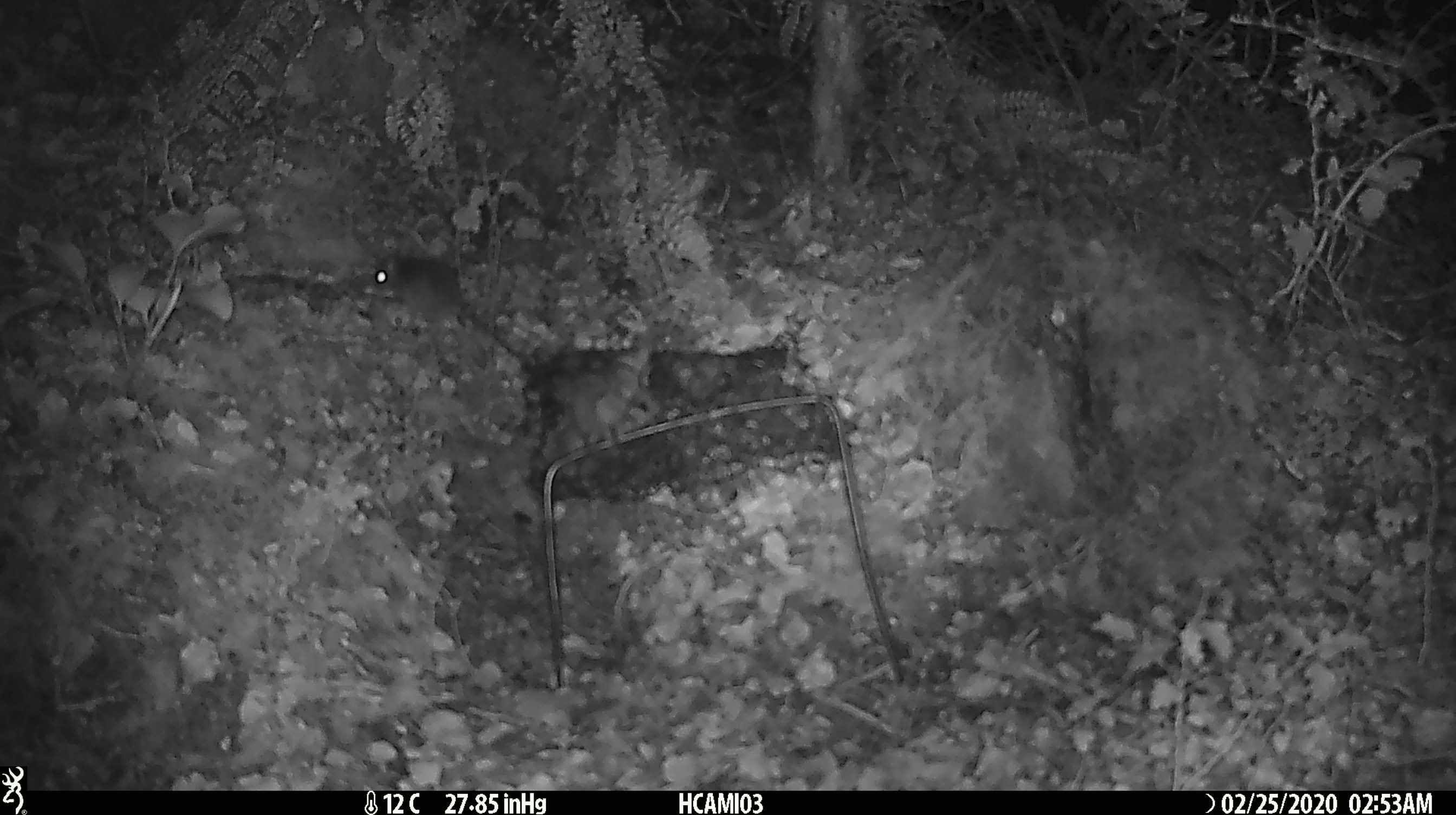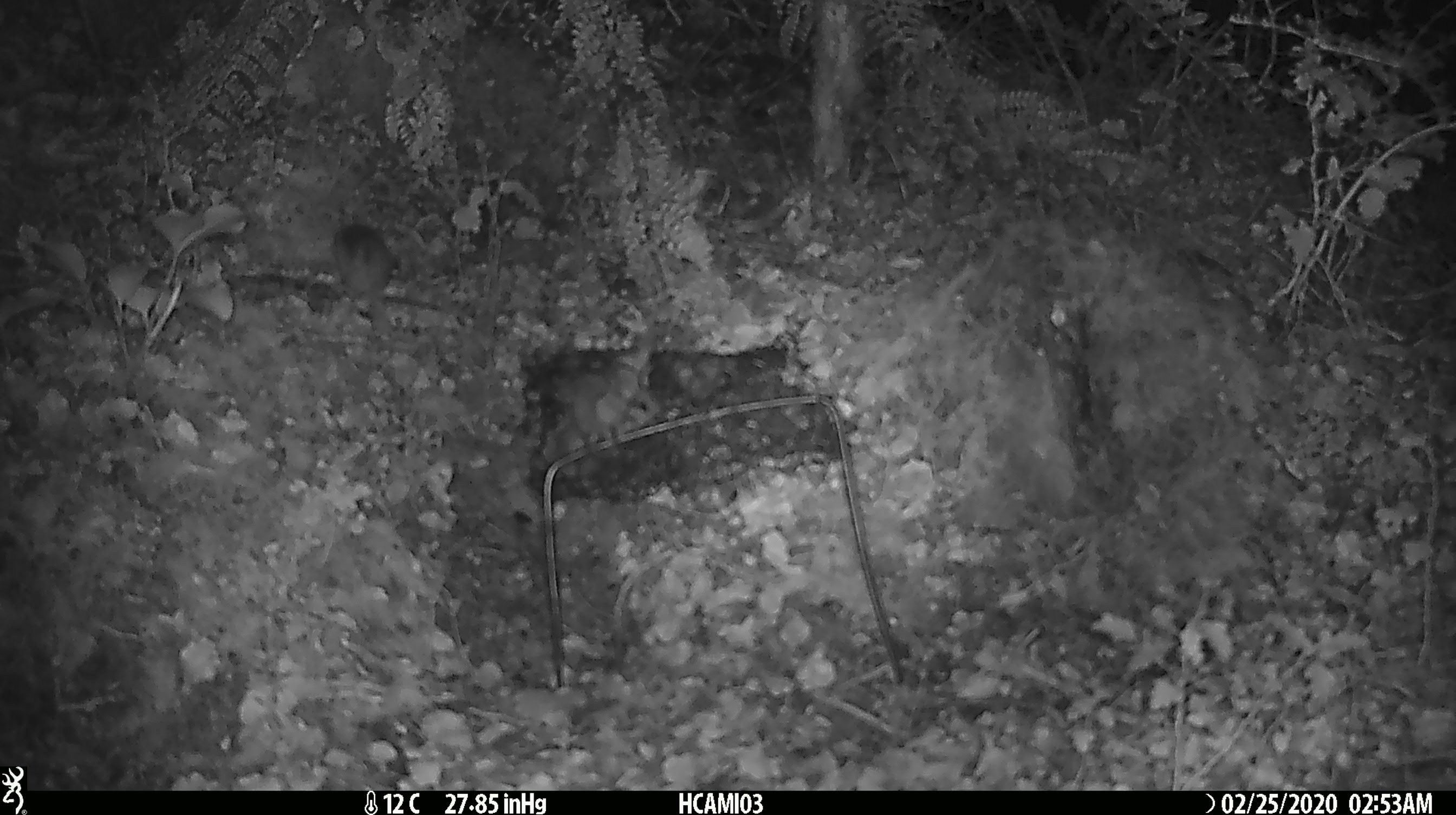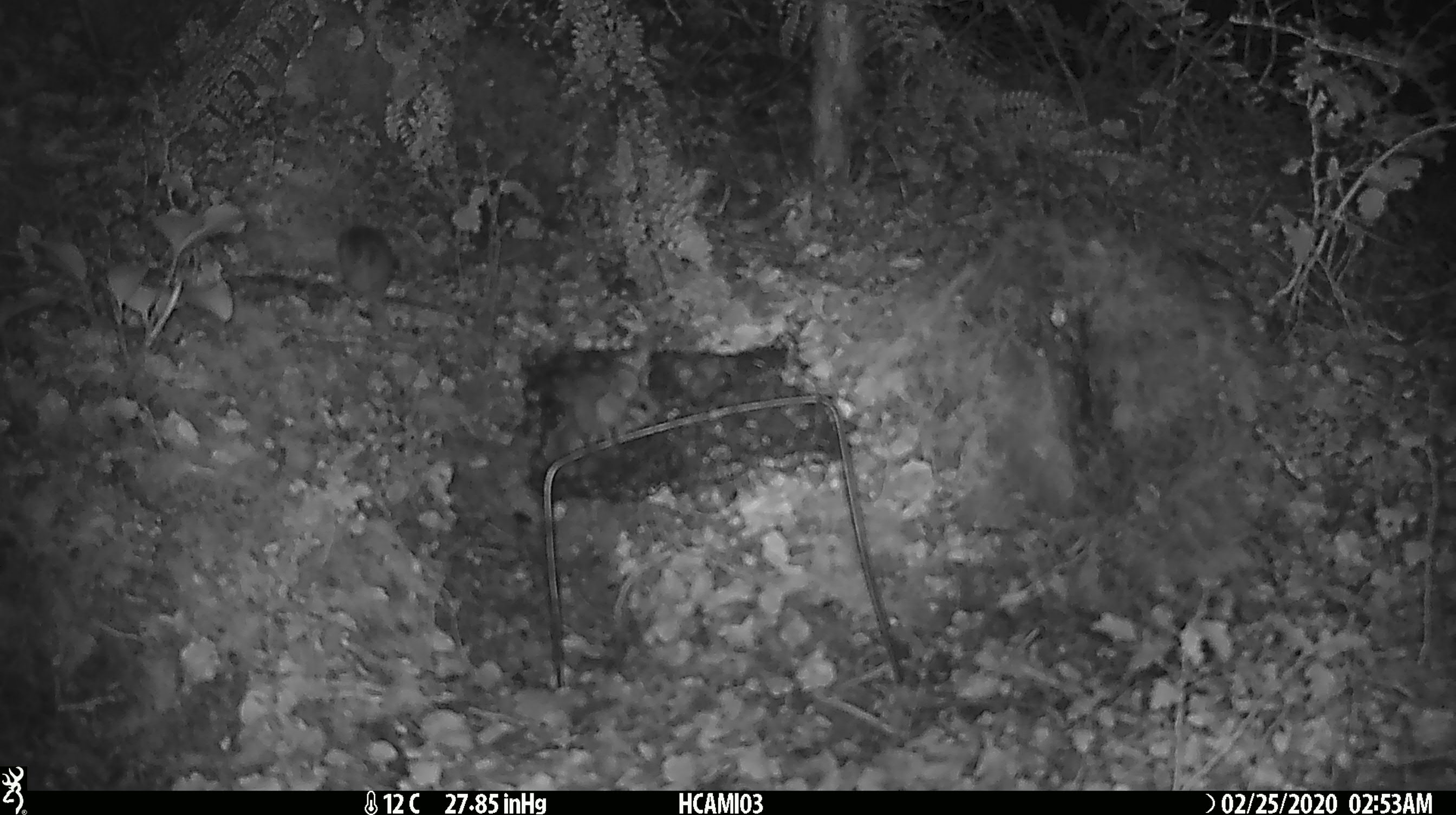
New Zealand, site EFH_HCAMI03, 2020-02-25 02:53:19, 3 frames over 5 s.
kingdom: Animalia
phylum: Chordata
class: Mammalia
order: Rodentia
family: Muridae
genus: Mus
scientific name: Mus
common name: mouse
Mouse (Mus).